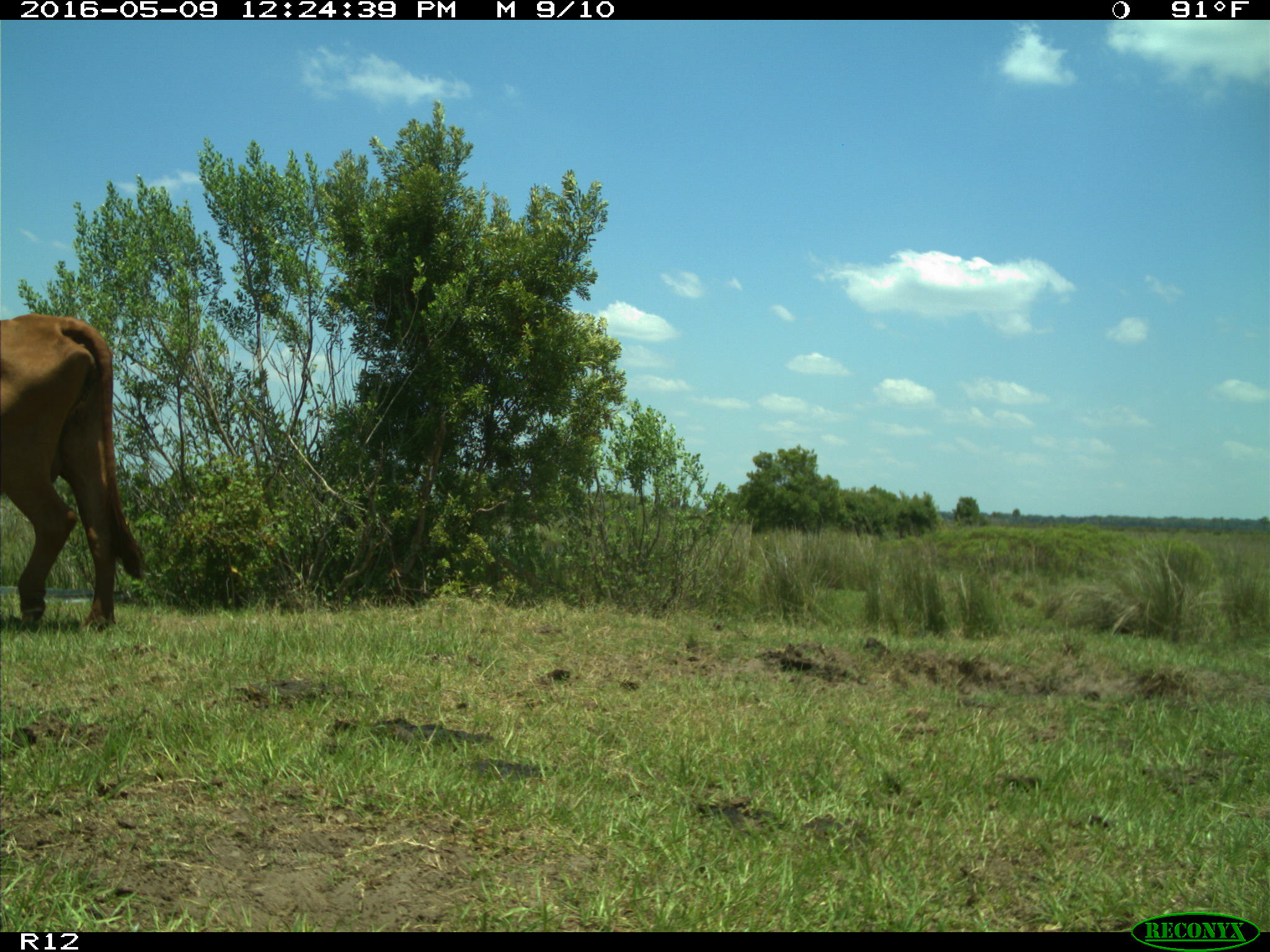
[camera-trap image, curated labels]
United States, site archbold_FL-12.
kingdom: Animalia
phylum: Chordata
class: Mammalia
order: Artiodactyla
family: Bovidae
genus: Bos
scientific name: Bos taurus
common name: domestic cow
Bos taurus (domestic cow).